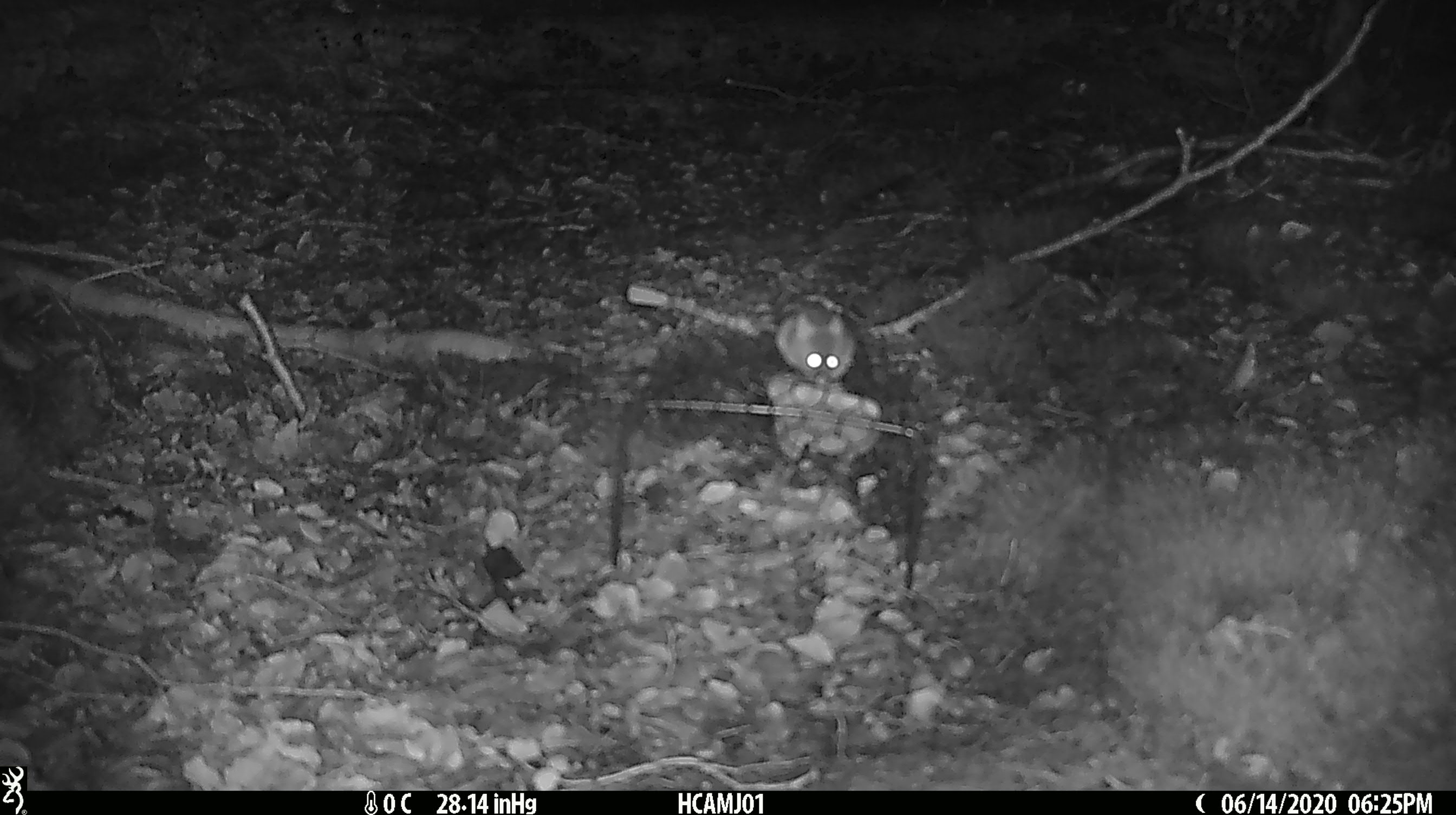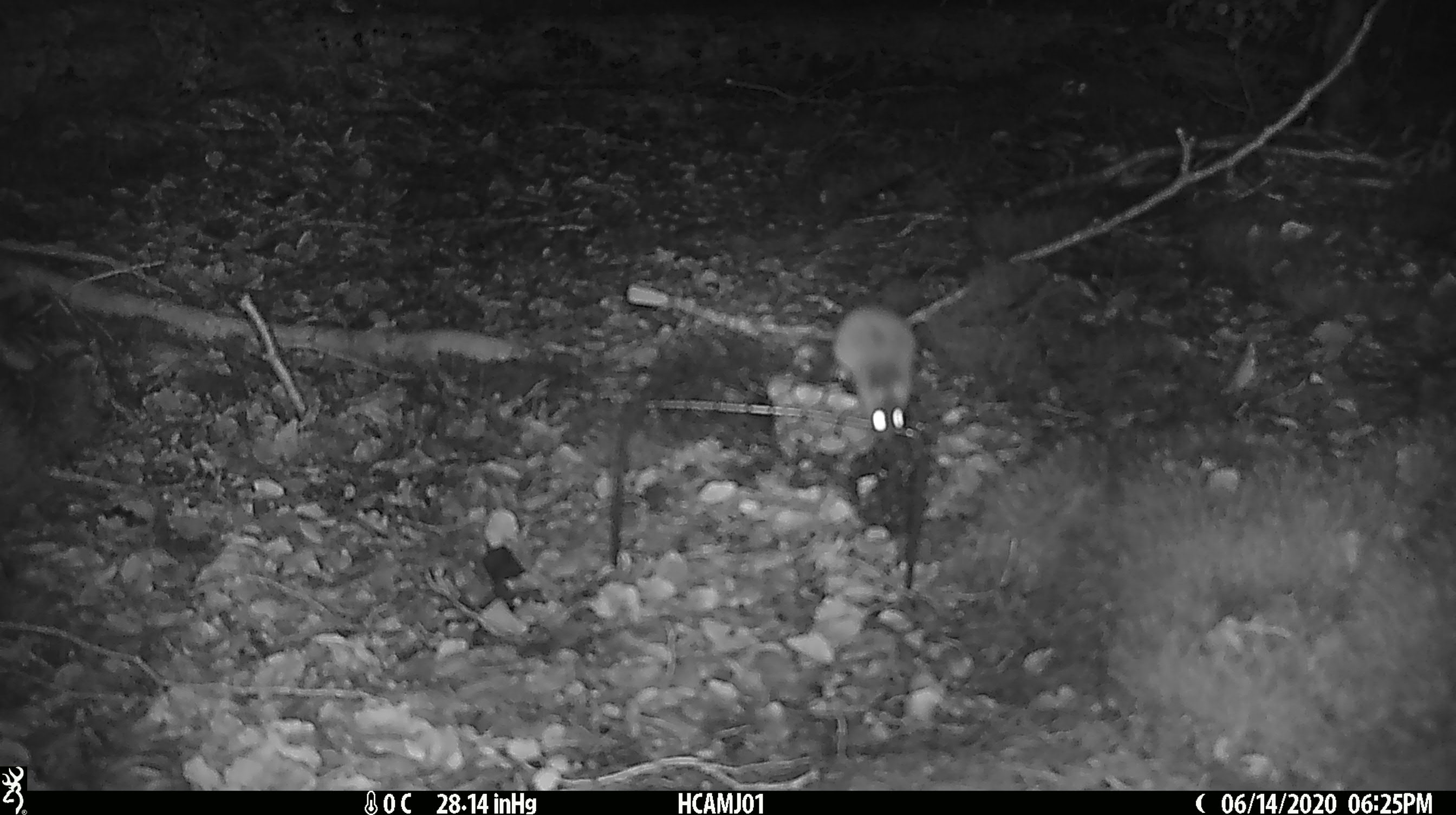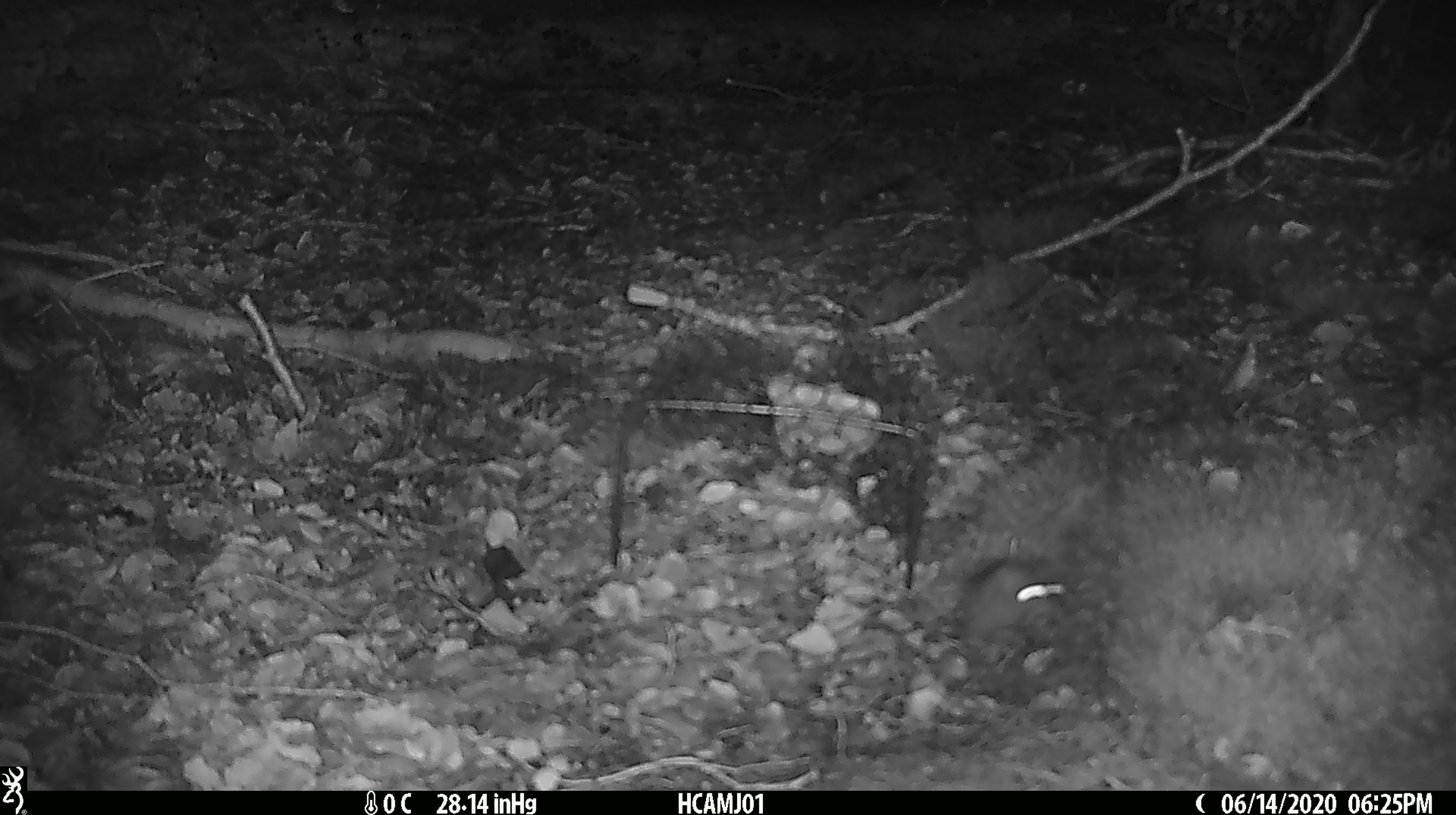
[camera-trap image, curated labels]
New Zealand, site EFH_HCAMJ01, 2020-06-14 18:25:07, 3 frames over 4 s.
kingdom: Animalia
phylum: Chordata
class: Mammalia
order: Rodentia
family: Muridae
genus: Mus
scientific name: Mus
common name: mouse